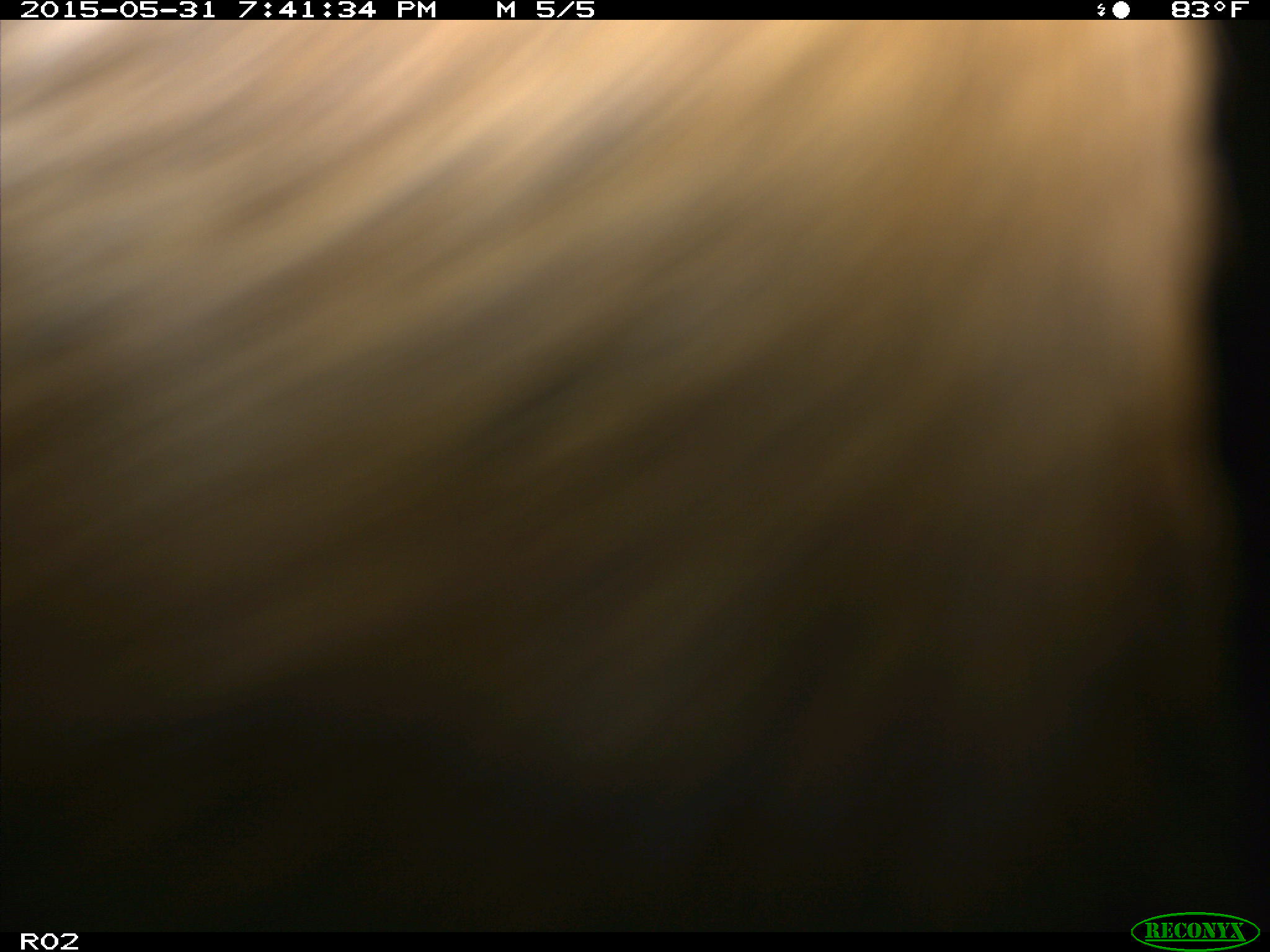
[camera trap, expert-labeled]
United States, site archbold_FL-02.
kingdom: Animalia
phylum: Chordata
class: Mammalia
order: Artiodactyla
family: Bovidae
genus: Bos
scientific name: Bos taurus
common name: domestic cow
Bos taurus (domestic cow).